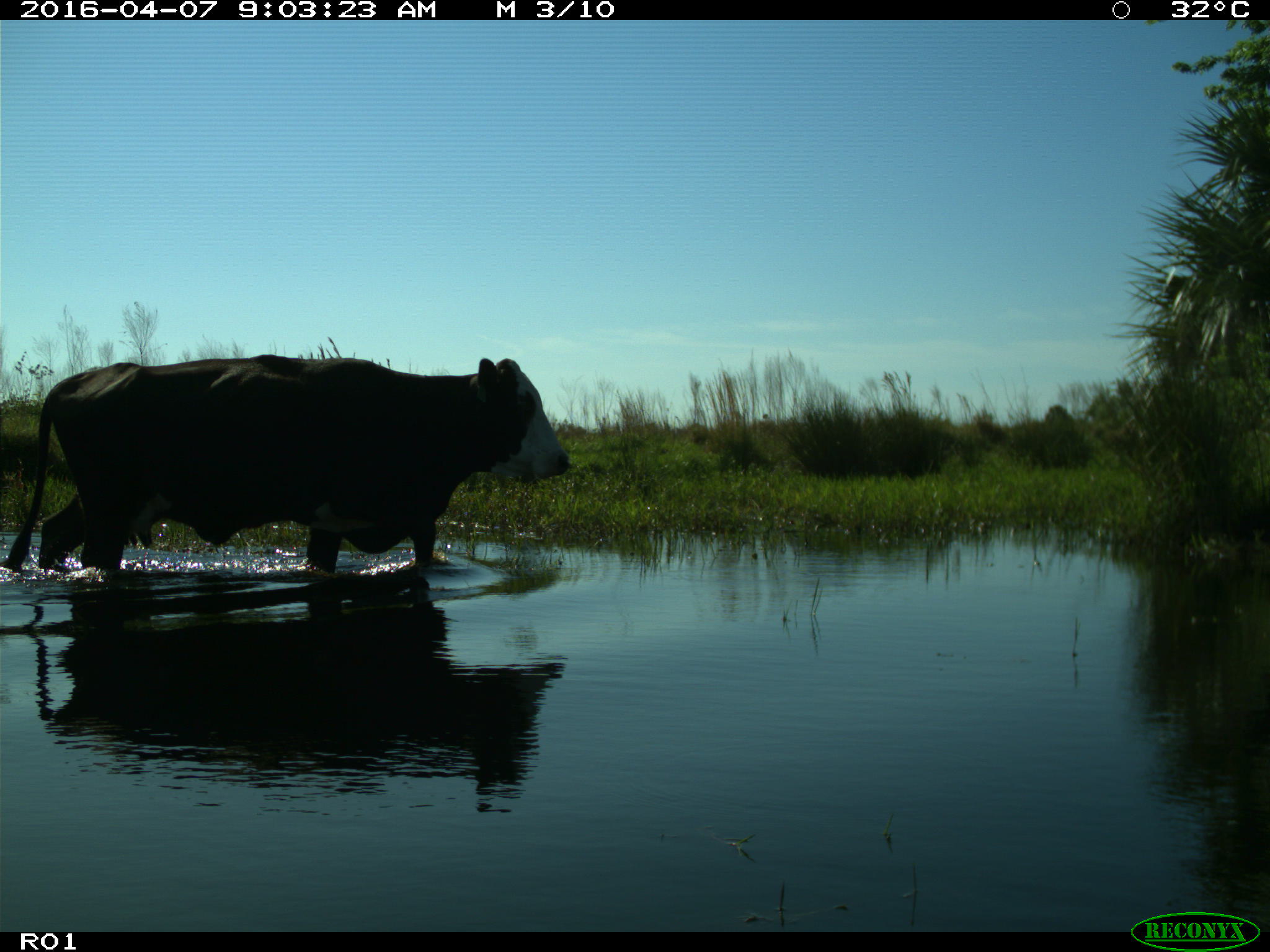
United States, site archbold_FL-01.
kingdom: Animalia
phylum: Chordata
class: Mammalia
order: Artiodactyla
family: Bovidae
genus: Bos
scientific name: Bos taurus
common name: domestic cow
Bos taurus (domestic cow).